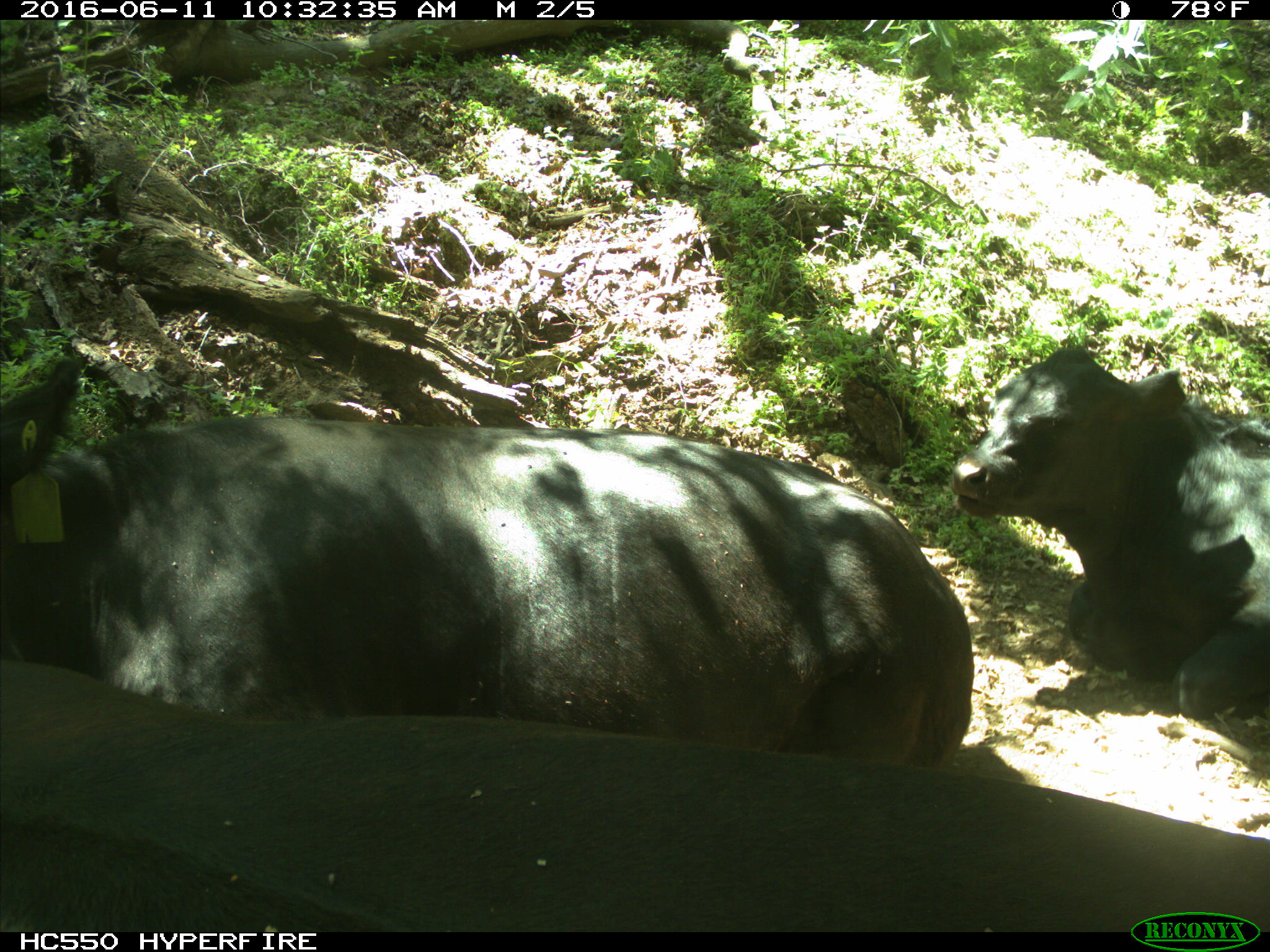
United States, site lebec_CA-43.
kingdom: Animalia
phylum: Chordata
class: Mammalia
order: Artiodactyla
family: Bovidae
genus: Bos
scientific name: Bos taurus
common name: domestic cow